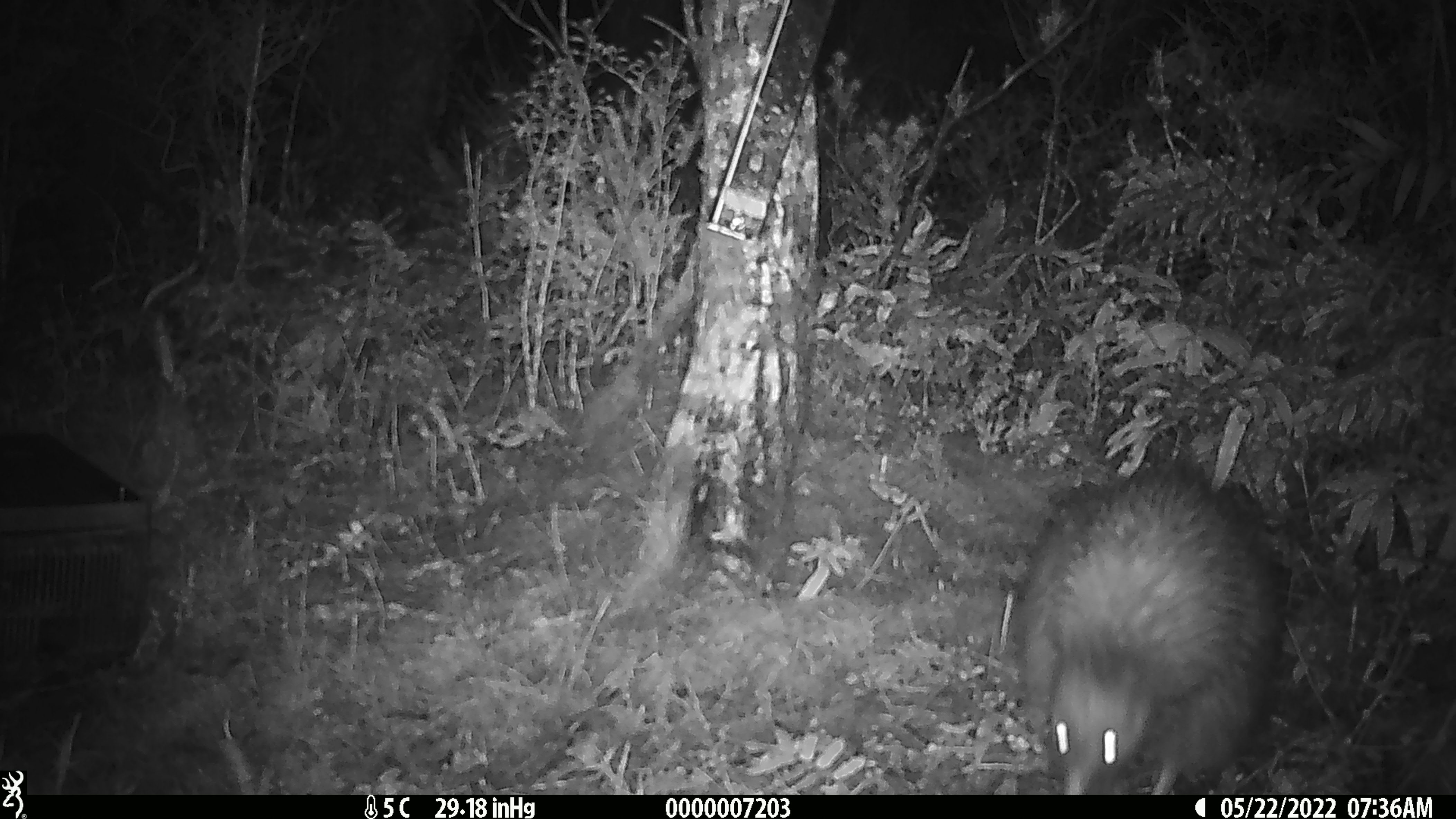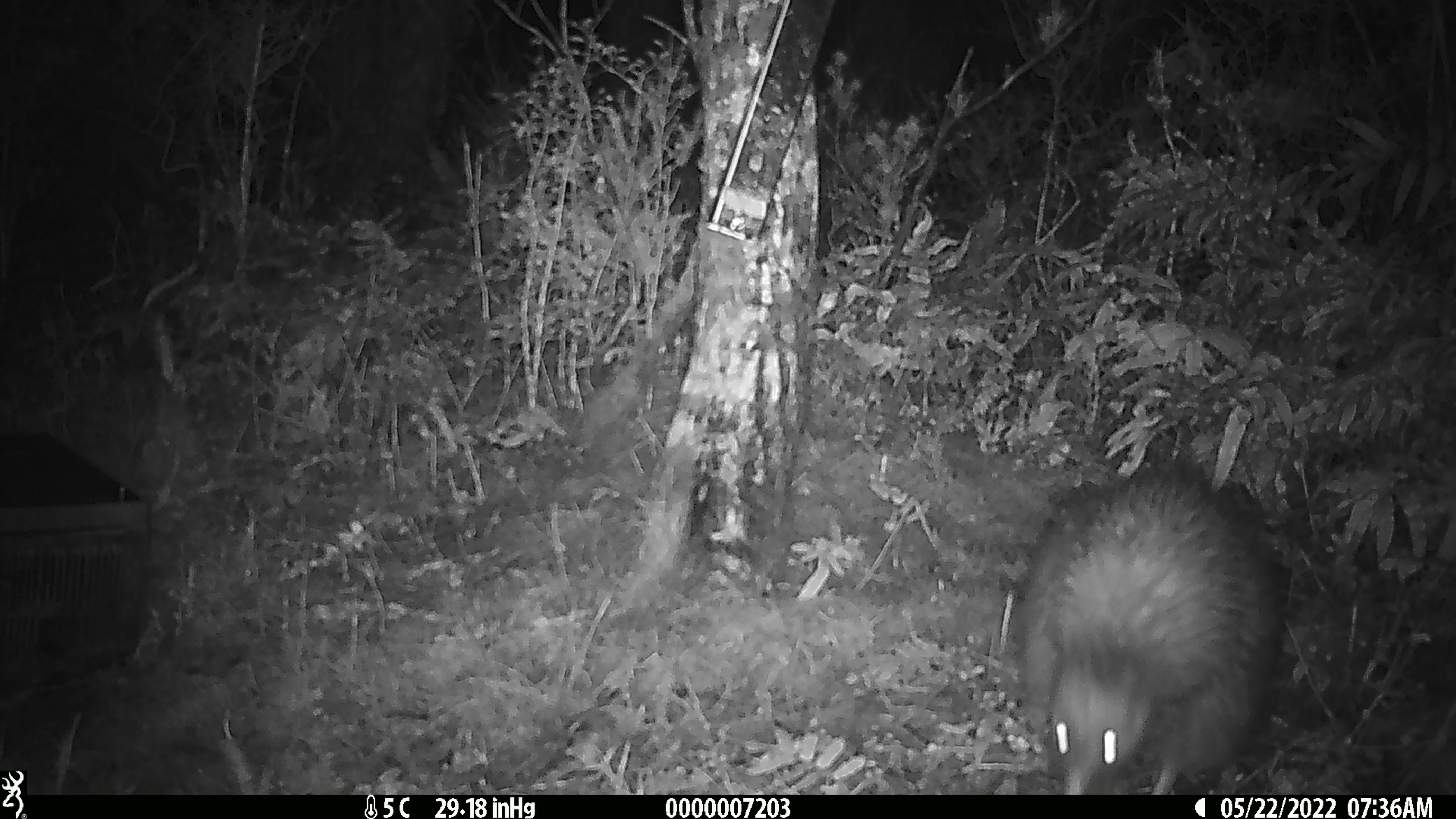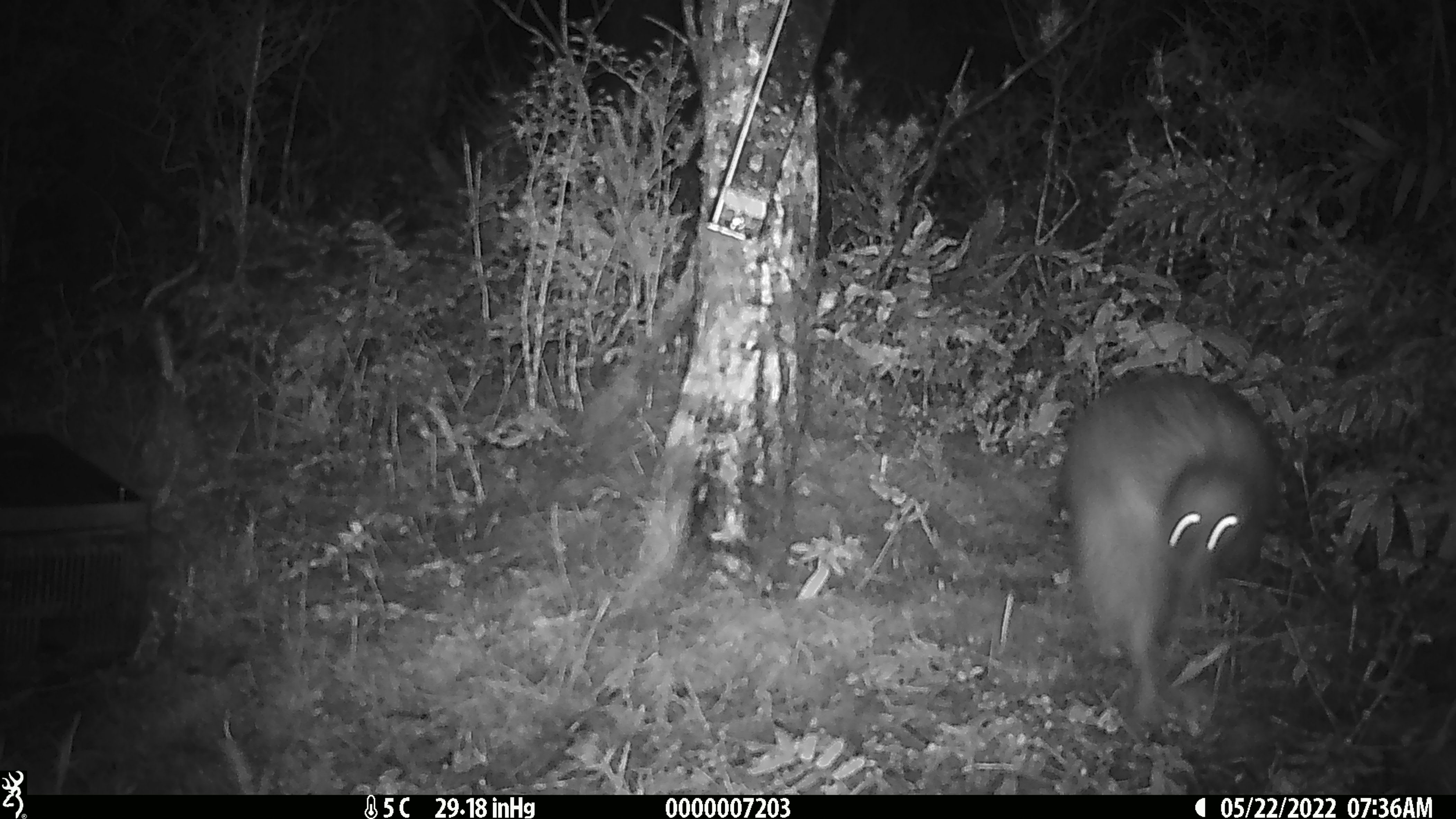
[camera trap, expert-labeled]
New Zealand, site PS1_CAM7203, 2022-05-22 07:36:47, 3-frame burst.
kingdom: Animalia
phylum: Chordata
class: Aves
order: Apterygiformes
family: Apterygidae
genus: Apteryx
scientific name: Apteryx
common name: kiwi